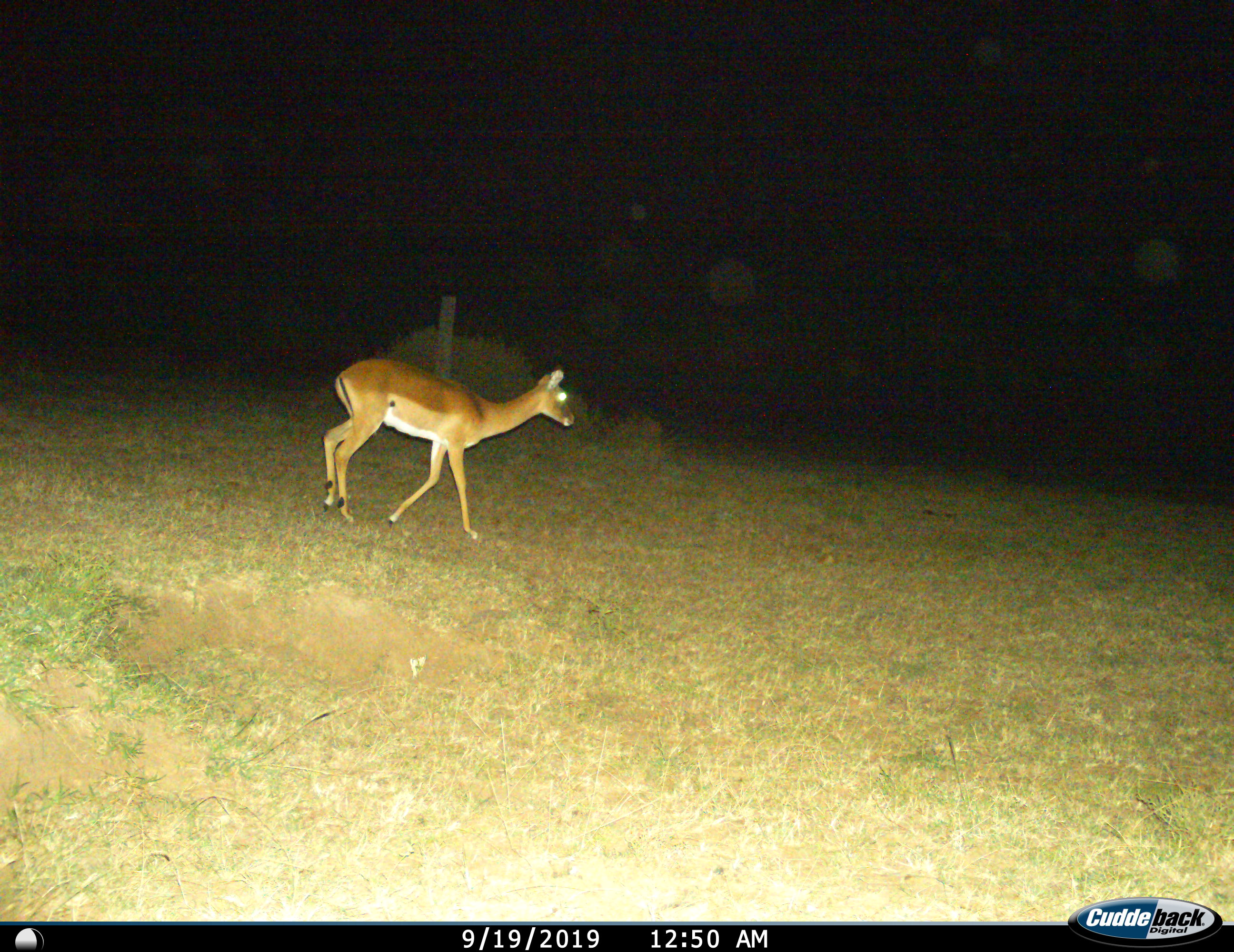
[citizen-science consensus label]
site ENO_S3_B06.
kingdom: Animalia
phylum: Chordata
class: Mammalia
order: Artiodactyla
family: Bovidae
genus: Aepyceros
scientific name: Aepyceros melampus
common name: impala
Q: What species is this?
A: Impala (Aepyceros melampus).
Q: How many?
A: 1.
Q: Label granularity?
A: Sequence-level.